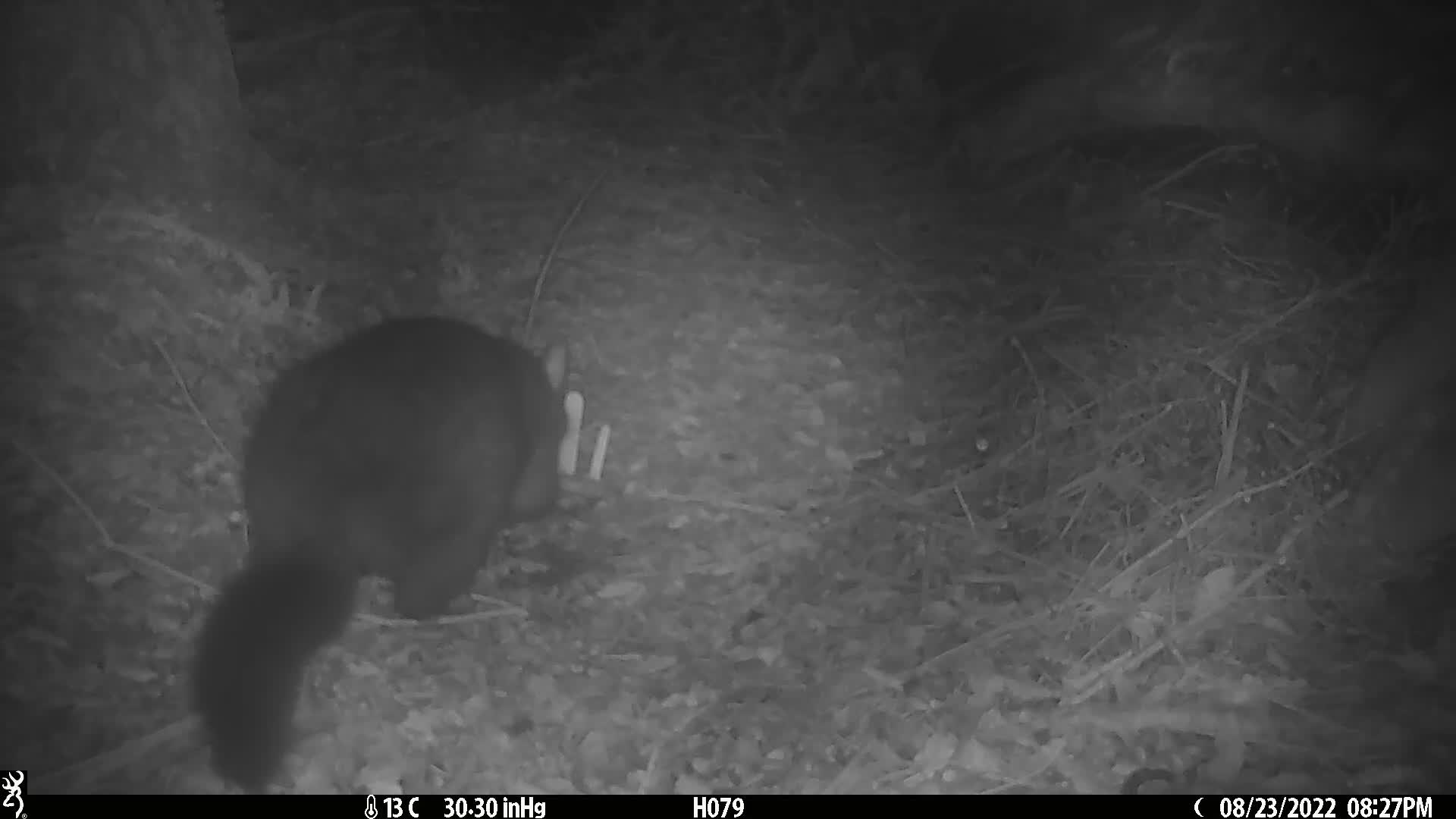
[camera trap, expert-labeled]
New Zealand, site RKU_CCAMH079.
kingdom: Animalia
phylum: Chordata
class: Mammalia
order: Diprotodontia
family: Phalangeridae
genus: Trichosurus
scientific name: Trichosurus vulpecula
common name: common brushtail possum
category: possum